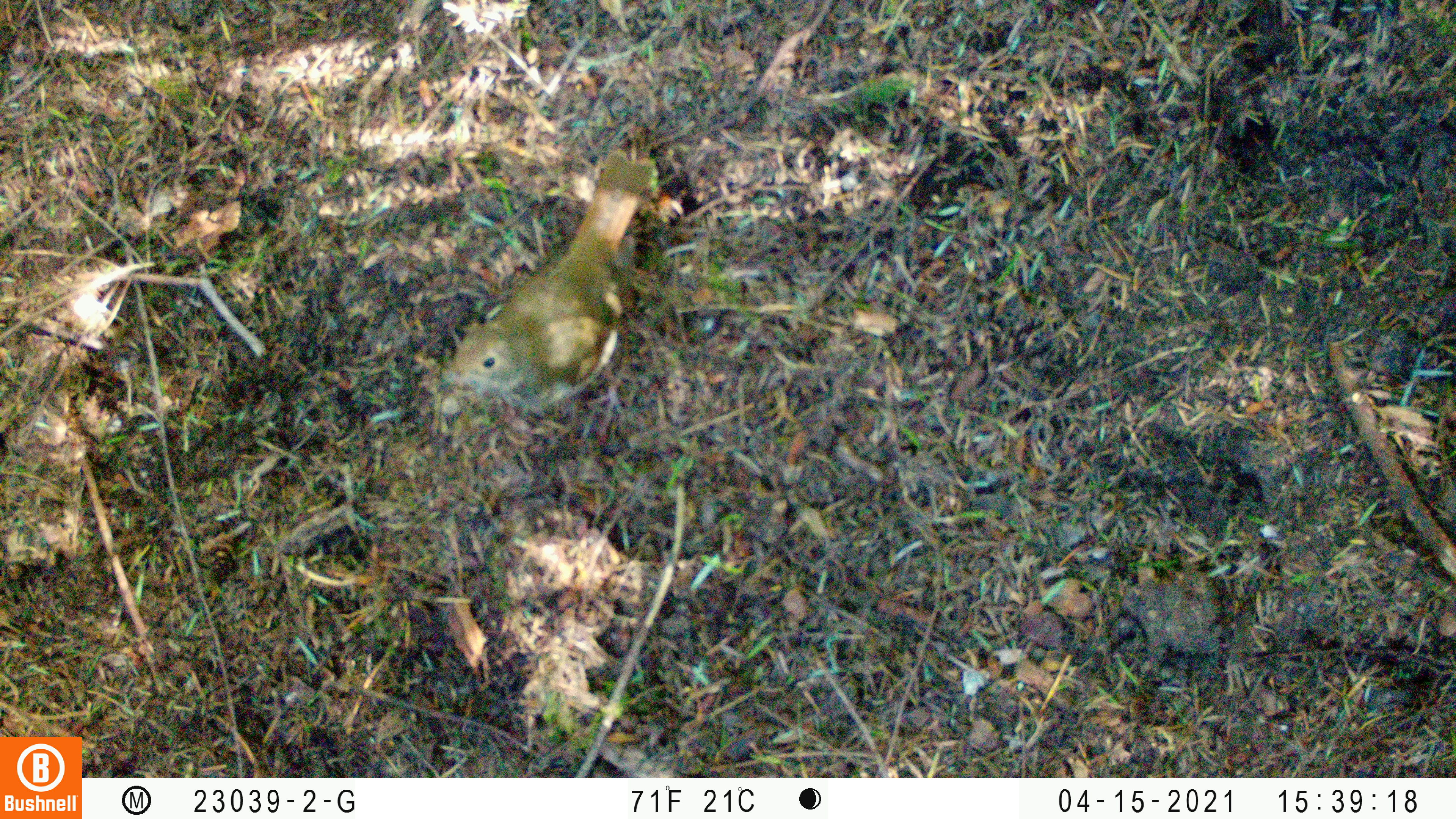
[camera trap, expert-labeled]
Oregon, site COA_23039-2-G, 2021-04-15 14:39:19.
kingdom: Animalia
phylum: Chordata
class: Aves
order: Passeriformes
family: Turdidae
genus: Catharus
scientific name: Catharus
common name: brown thrushes and nightingale-thrushes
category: catharus species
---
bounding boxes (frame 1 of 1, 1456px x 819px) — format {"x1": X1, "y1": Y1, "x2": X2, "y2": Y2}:
catharus species: {"x1": 396, "y1": 127, "x2": 699, "y2": 450}